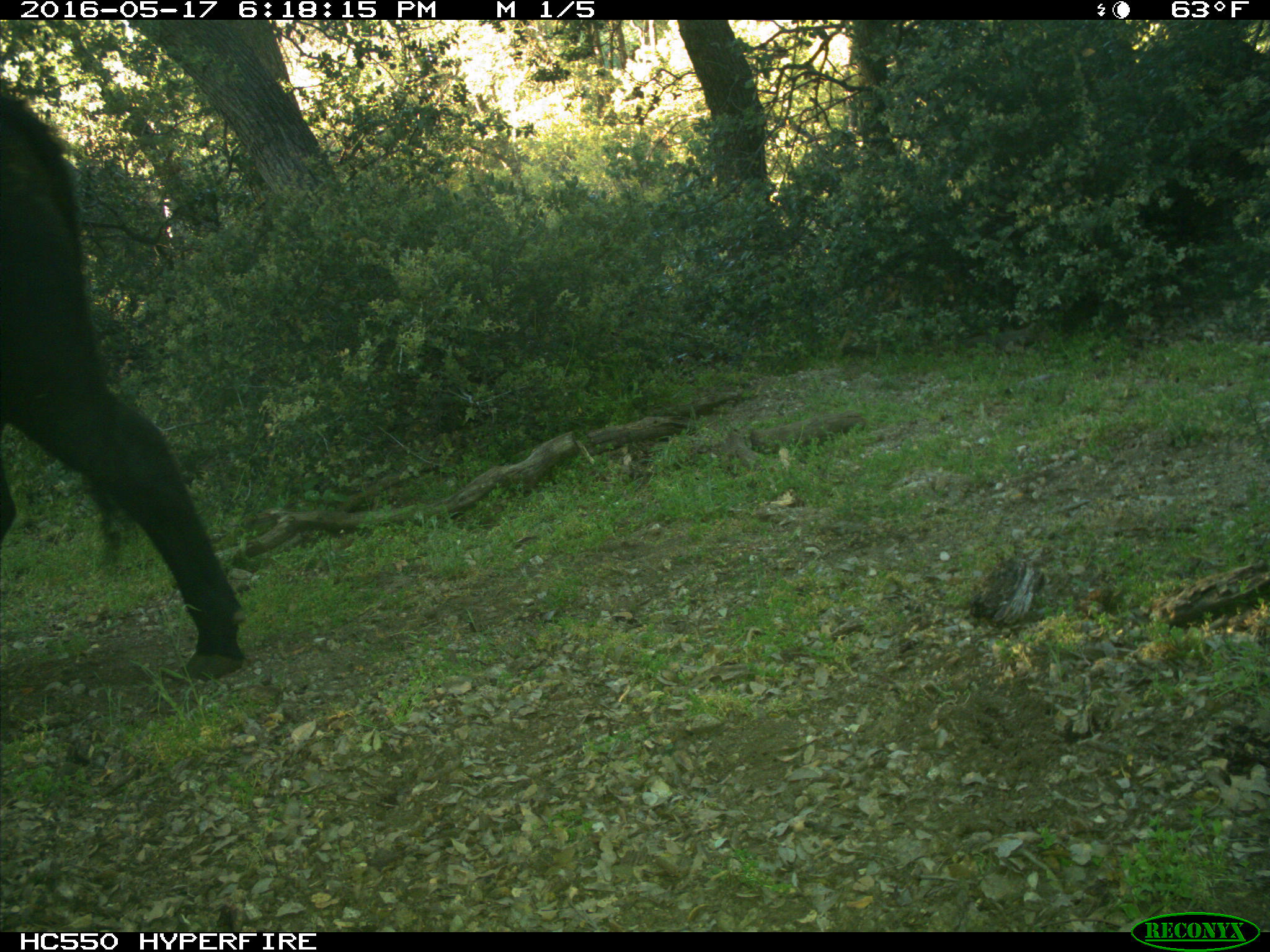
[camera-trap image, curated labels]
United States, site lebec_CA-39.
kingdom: Animalia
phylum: Chordata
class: Mammalia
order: Artiodactyla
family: Bovidae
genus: Bos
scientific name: Bos taurus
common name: domestic cow